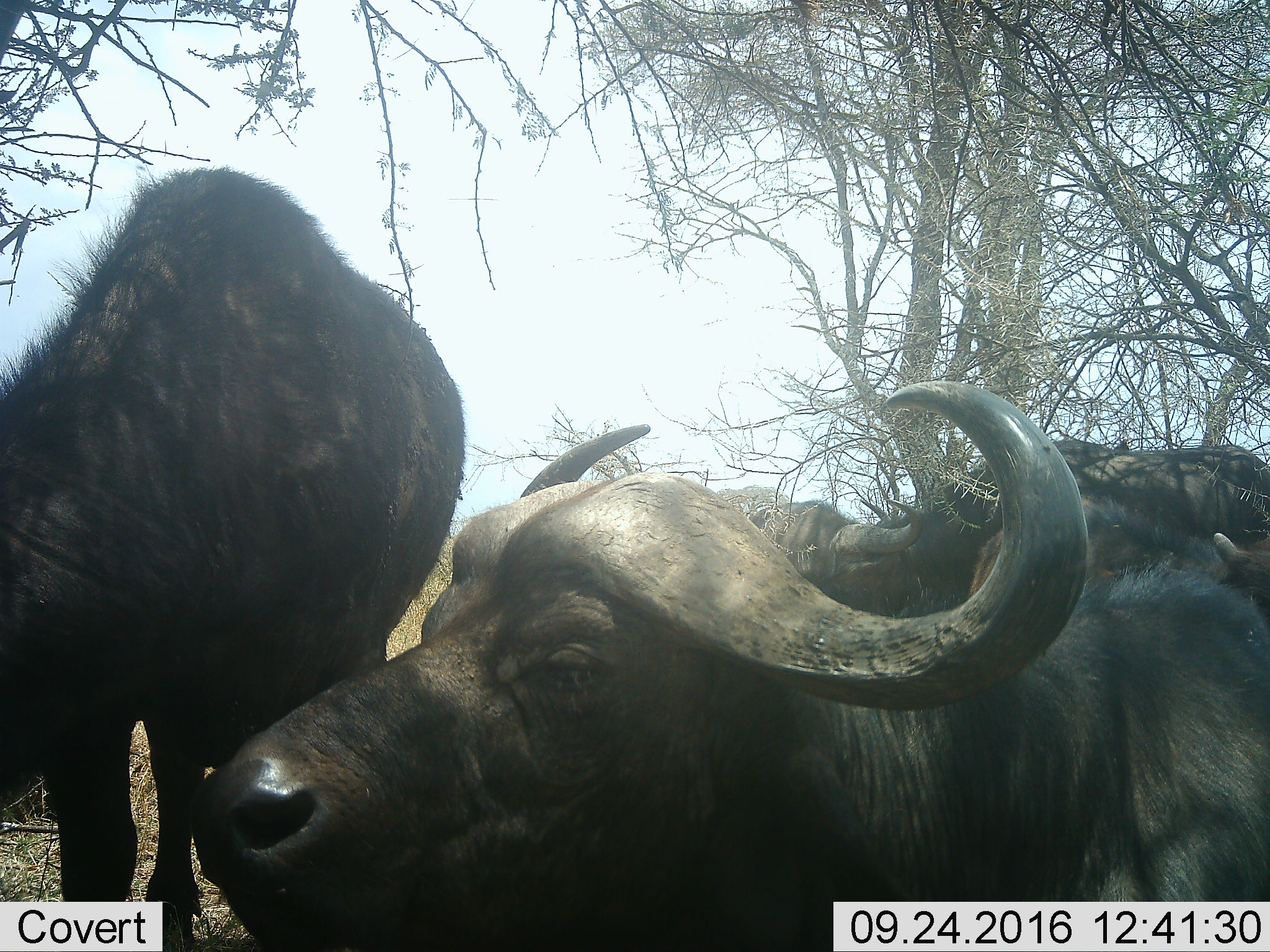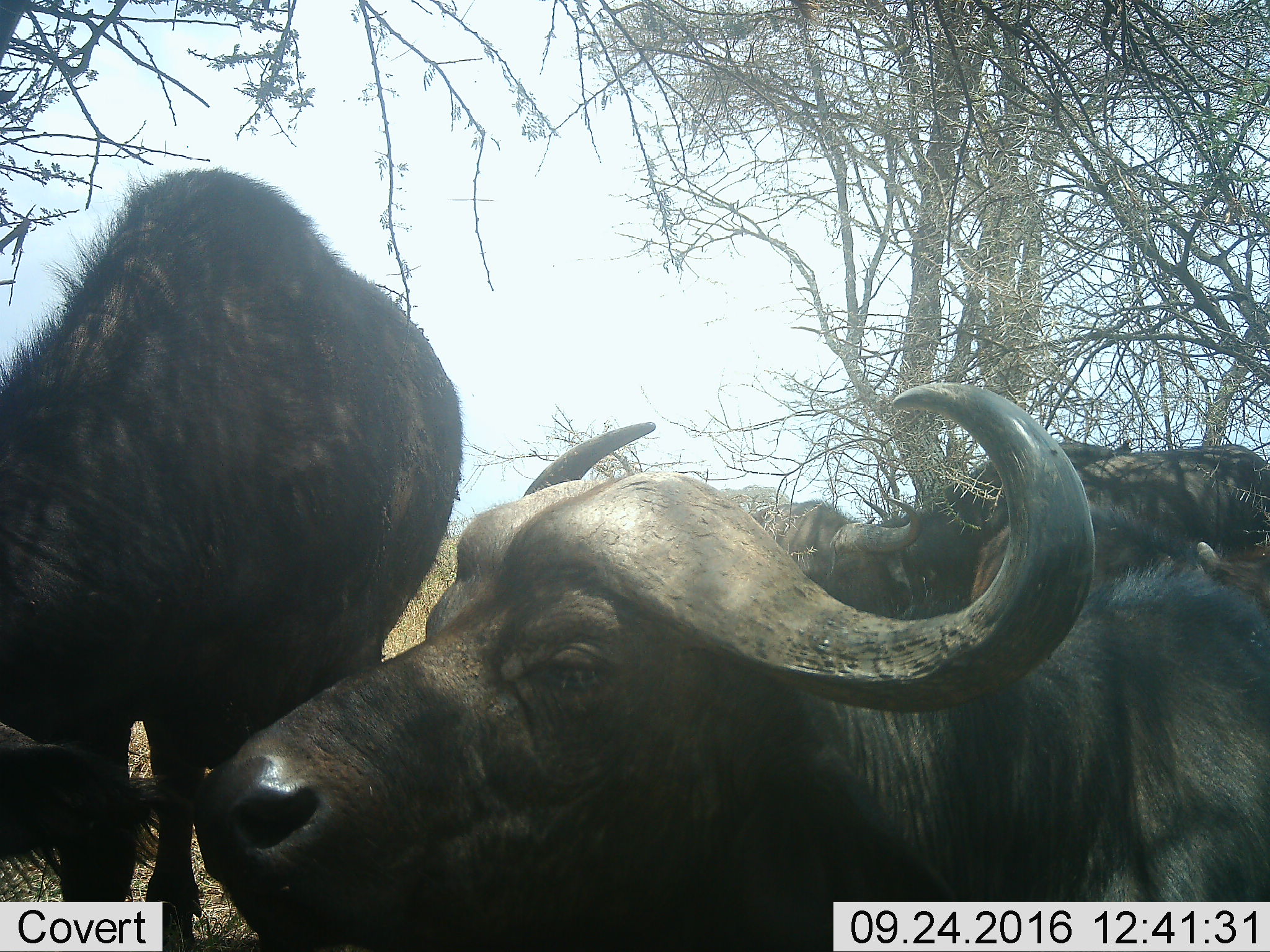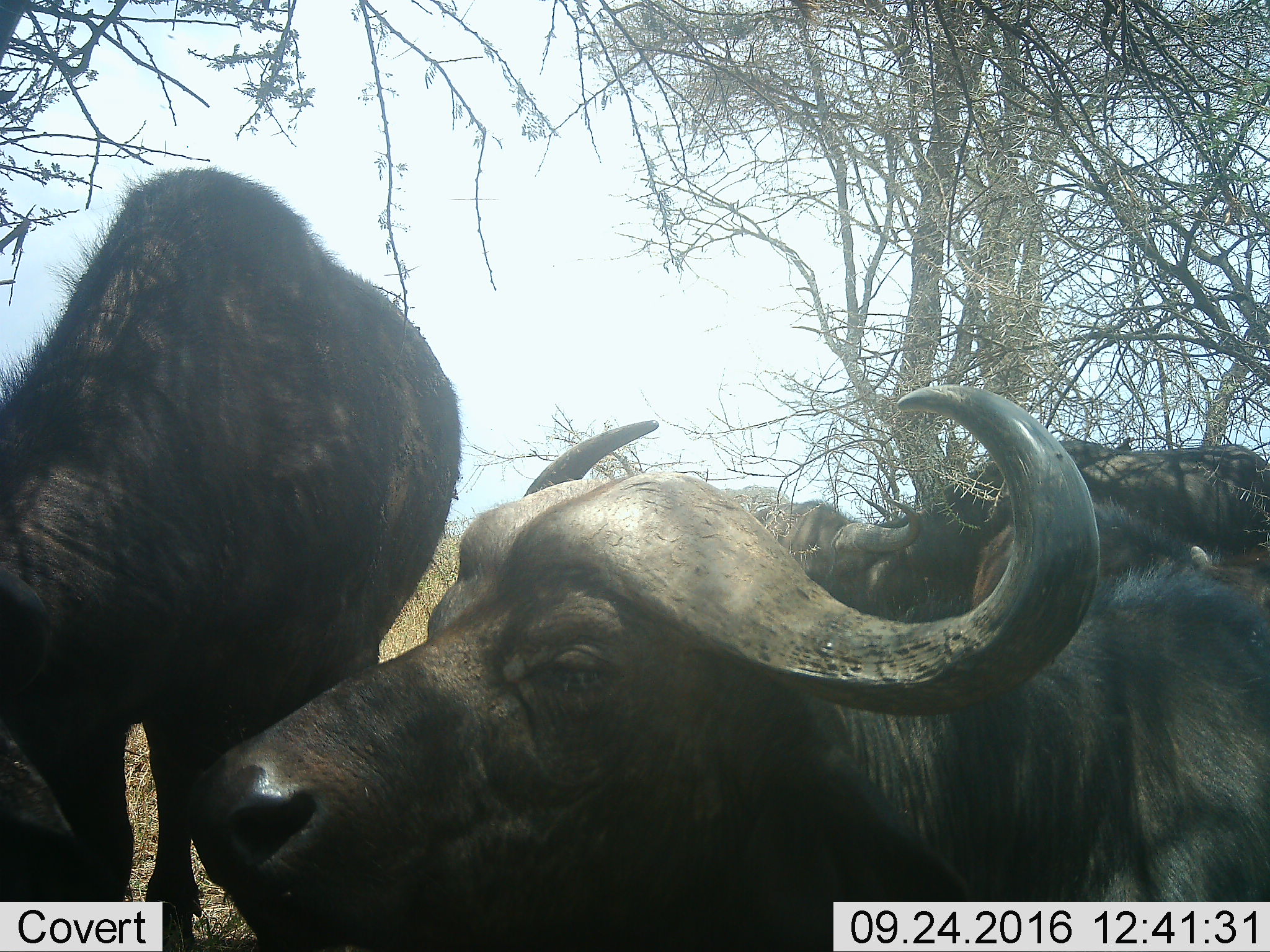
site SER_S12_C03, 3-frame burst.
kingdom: Animalia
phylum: Chordata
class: Mammalia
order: Artiodactyla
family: Bovidae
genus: Syncerus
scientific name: Syncerus caffer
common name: african buffalo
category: buffalo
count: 6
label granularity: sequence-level